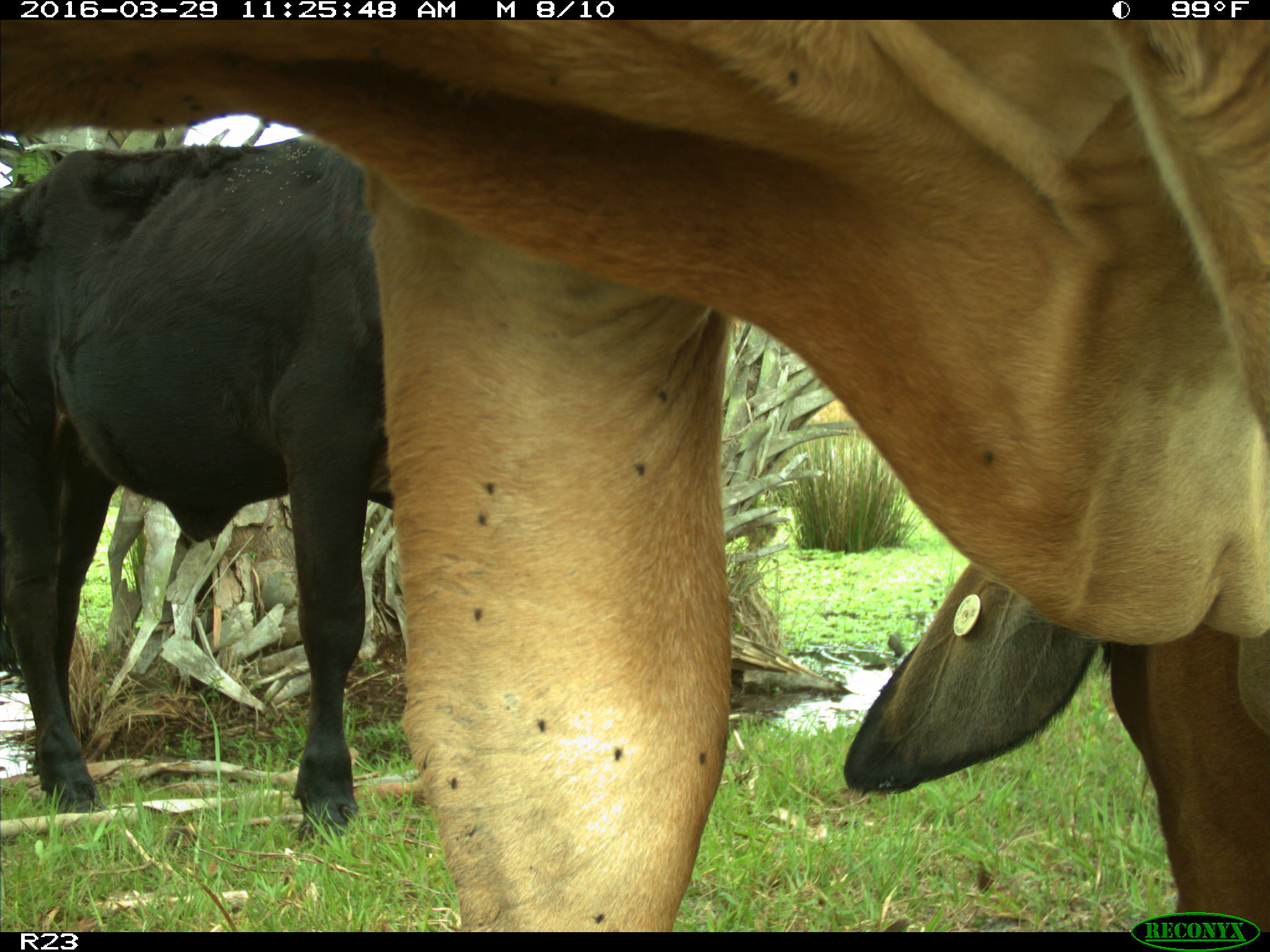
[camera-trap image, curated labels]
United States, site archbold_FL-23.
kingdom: Animalia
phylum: Chordata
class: Mammalia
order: Artiodactyla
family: Bovidae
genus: Bos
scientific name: Bos taurus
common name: domestic cow